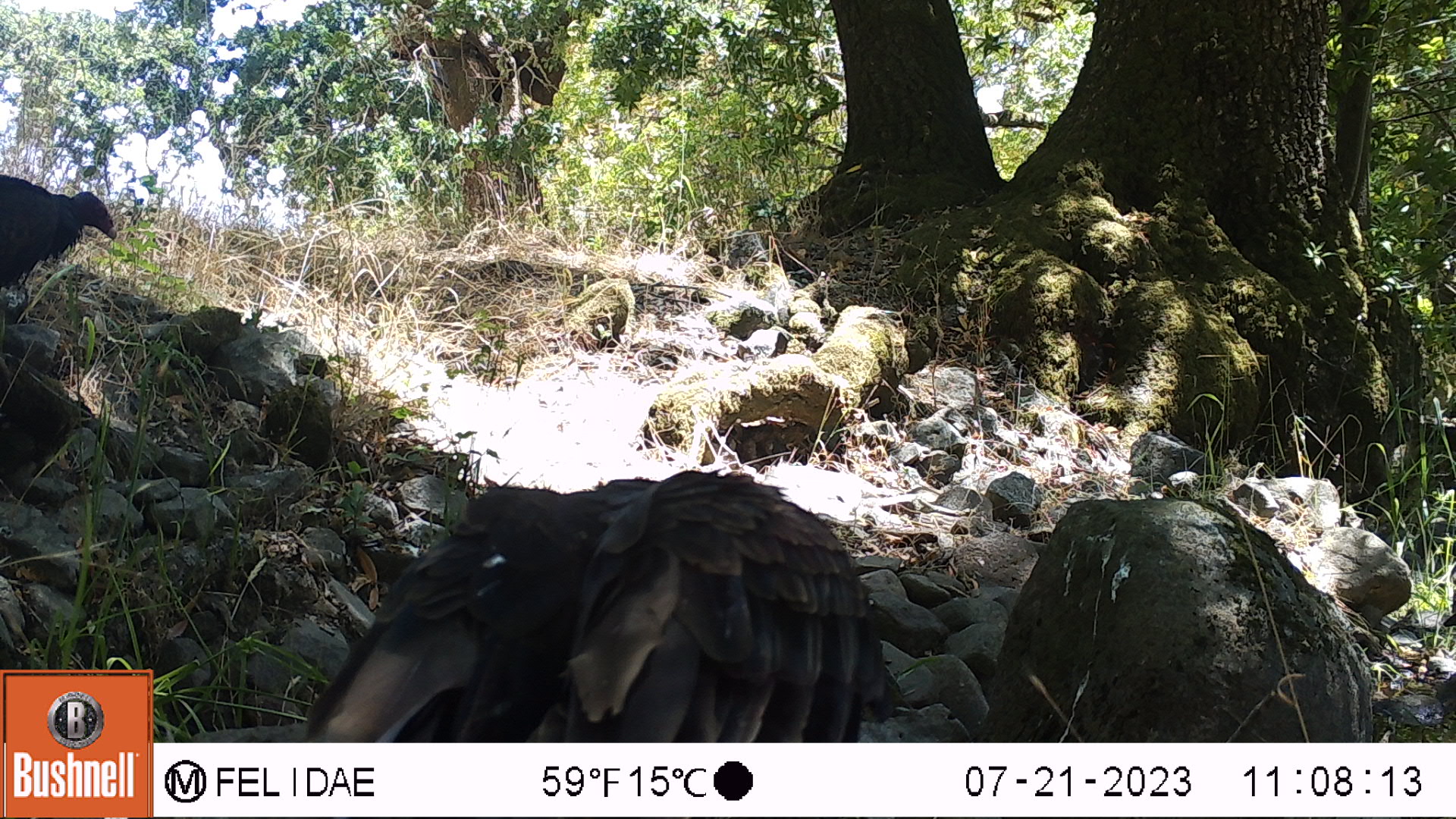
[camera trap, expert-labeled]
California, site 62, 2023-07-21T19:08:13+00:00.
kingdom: Animalia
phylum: Chordata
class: Aves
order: Cathartiformes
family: Cathartidae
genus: Cathartes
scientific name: Cathartes aura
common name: turkey vulture